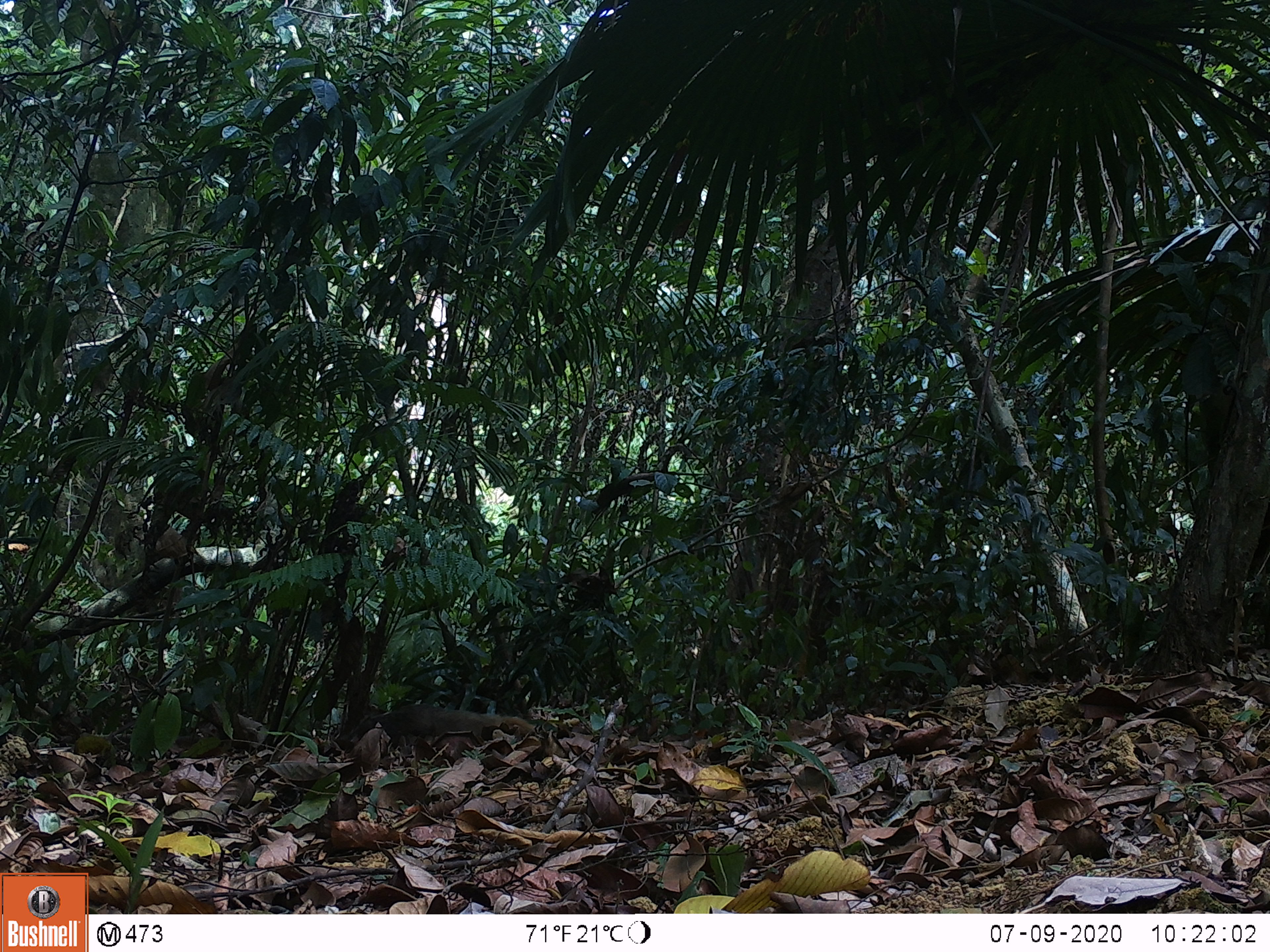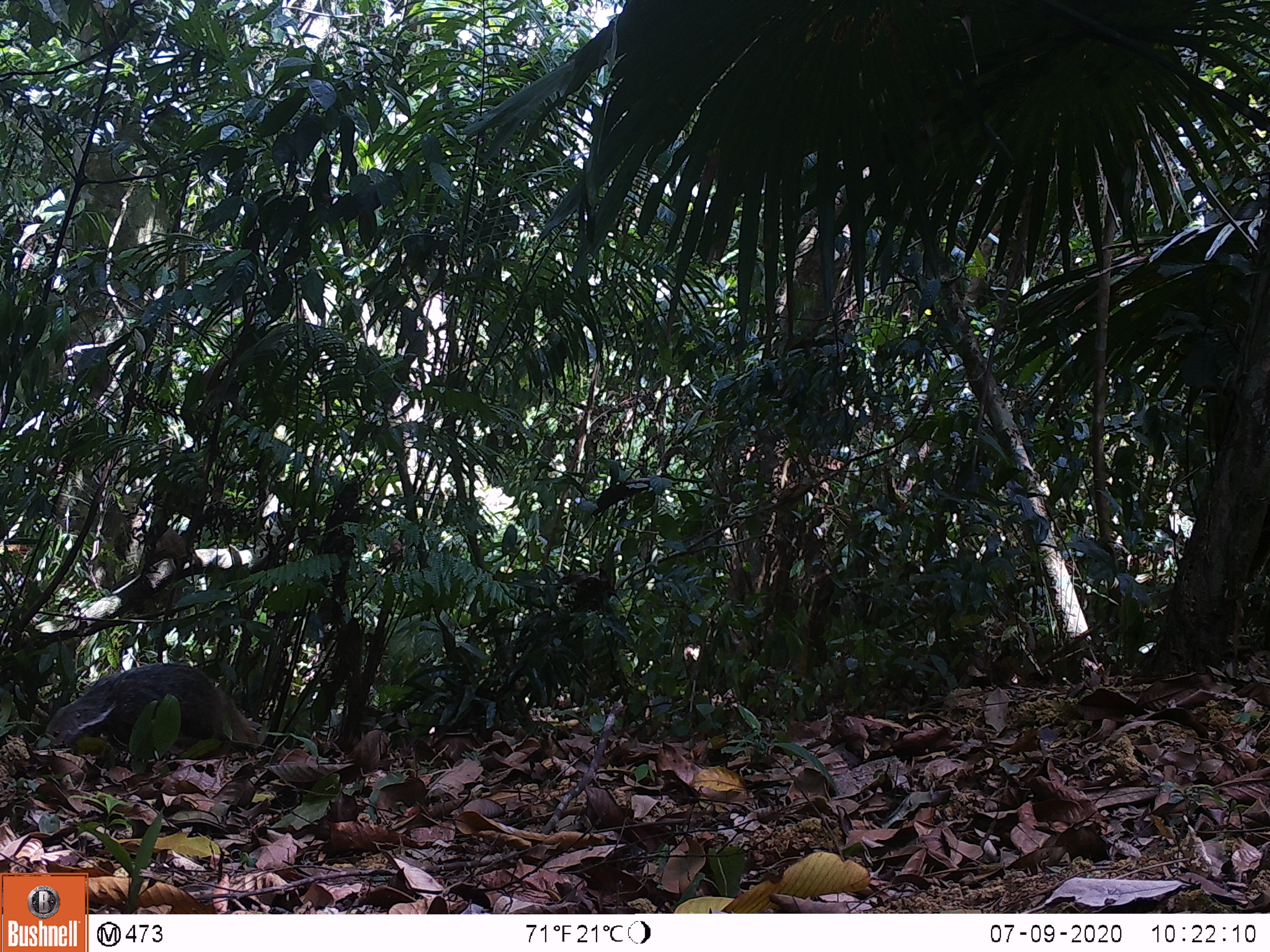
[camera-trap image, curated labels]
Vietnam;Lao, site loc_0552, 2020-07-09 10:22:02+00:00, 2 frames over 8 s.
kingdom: Animalia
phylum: Chordata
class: Mammalia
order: Carnivora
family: Herpestidae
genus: Urva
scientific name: Urva urva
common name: crab-eating mongoose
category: crab eating mongoose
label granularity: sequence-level